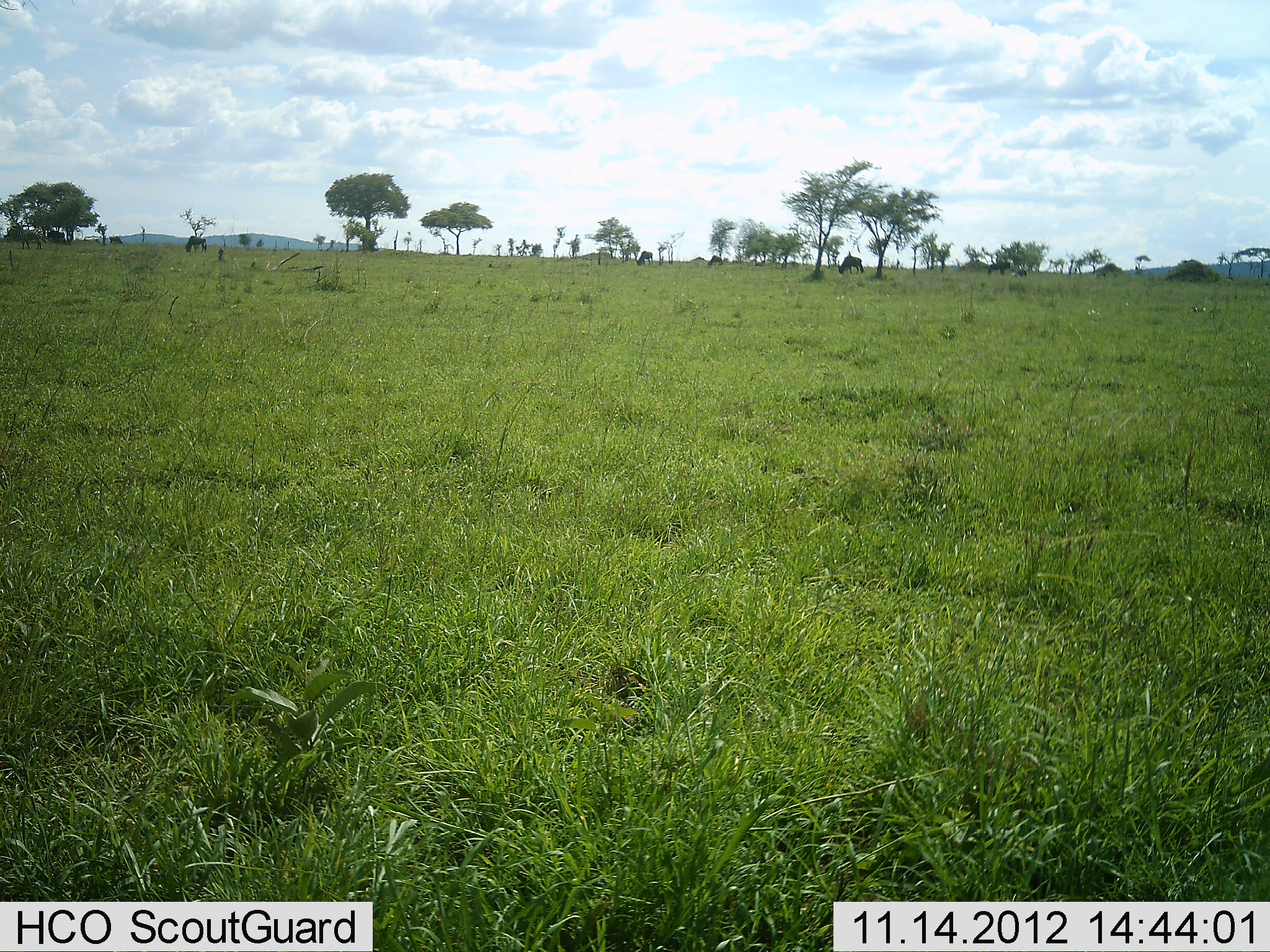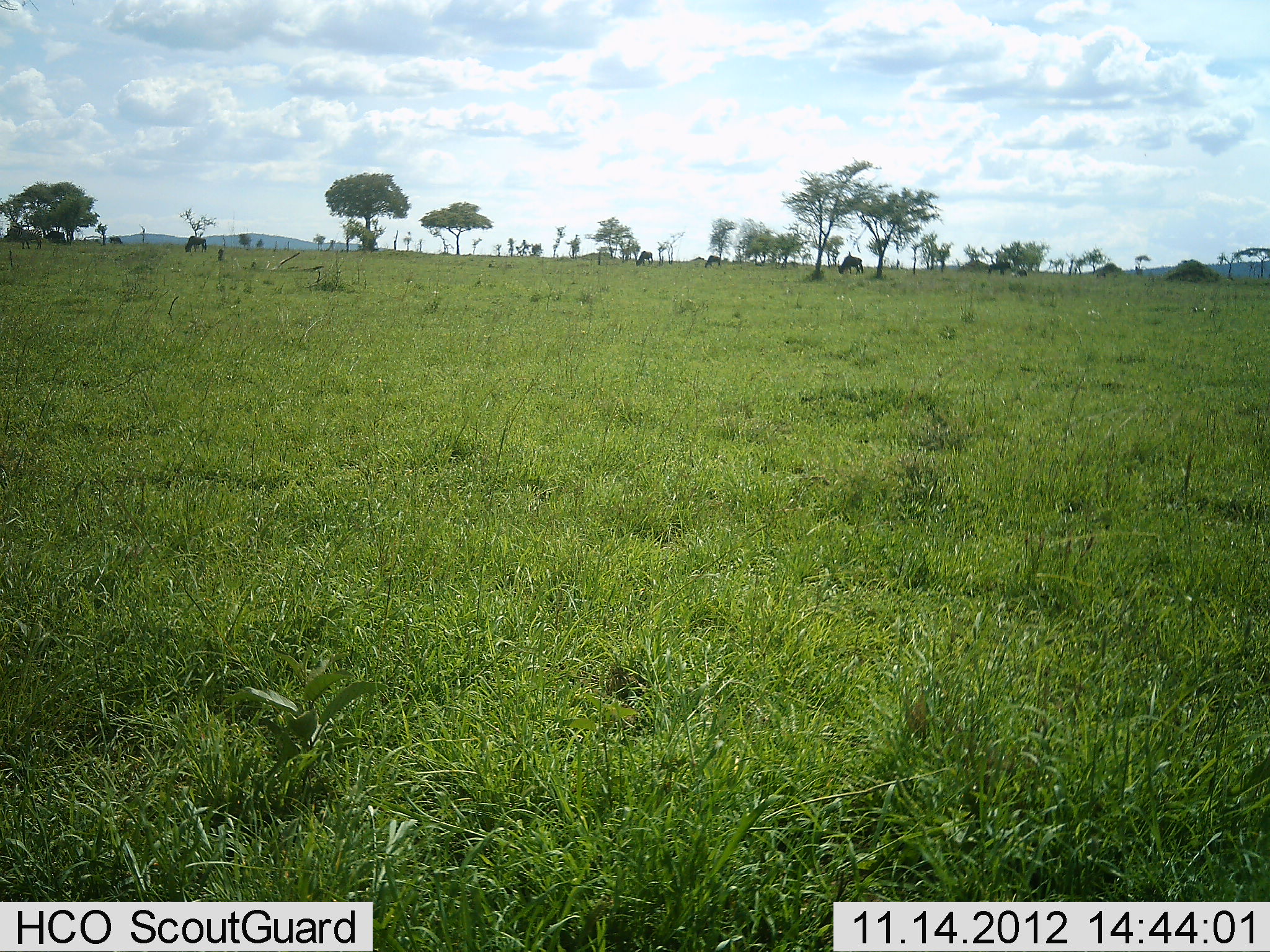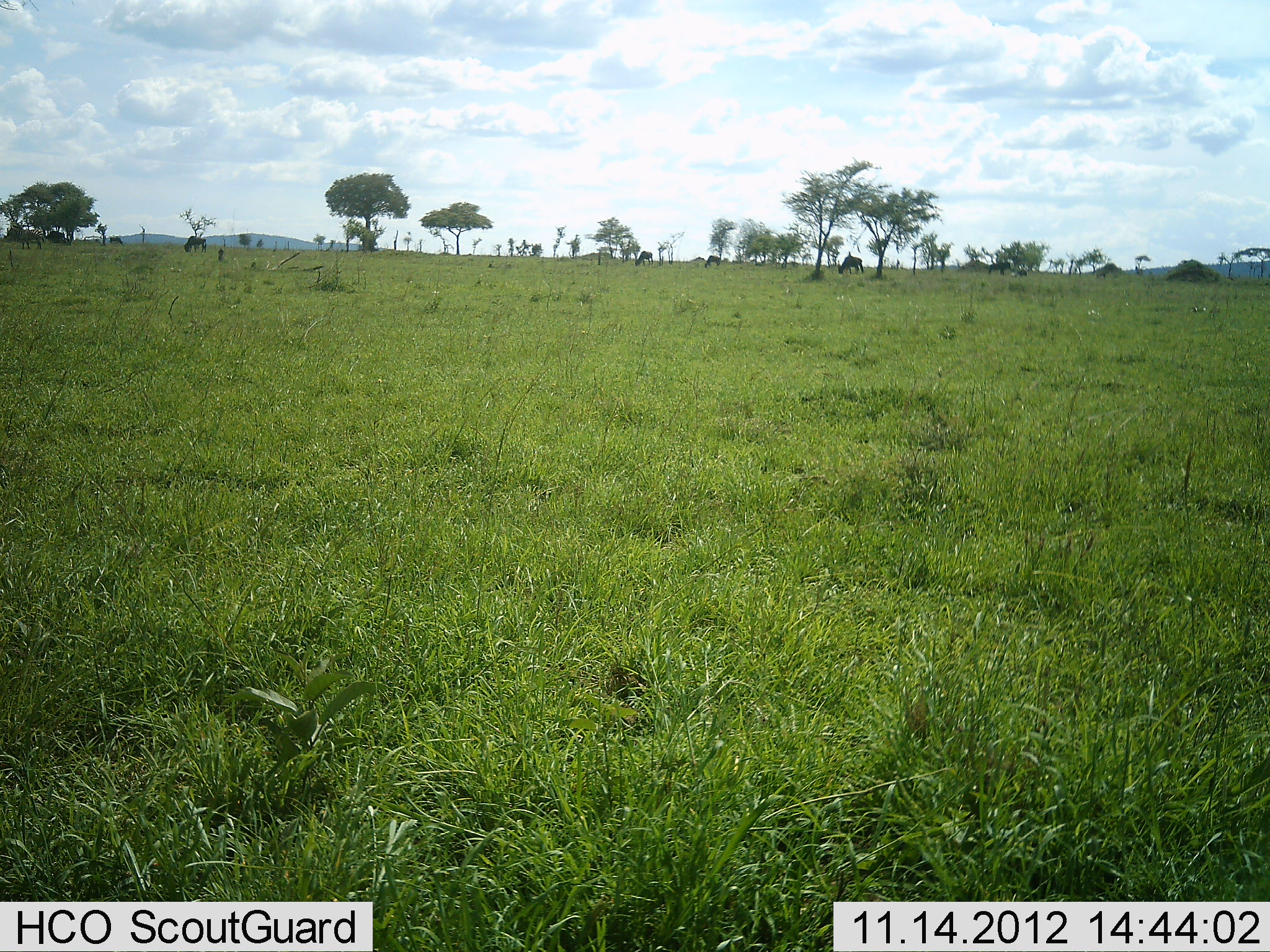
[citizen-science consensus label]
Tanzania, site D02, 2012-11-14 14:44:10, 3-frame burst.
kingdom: Animalia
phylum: Chordata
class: Mammalia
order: Artiodactyla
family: Bovidae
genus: Connochaetes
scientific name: Connochaetes taurinus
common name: blue wildebeest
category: wildebeest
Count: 6.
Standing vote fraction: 40%.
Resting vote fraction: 0%.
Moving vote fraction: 10%.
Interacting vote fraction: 0%.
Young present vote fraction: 0%.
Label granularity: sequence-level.